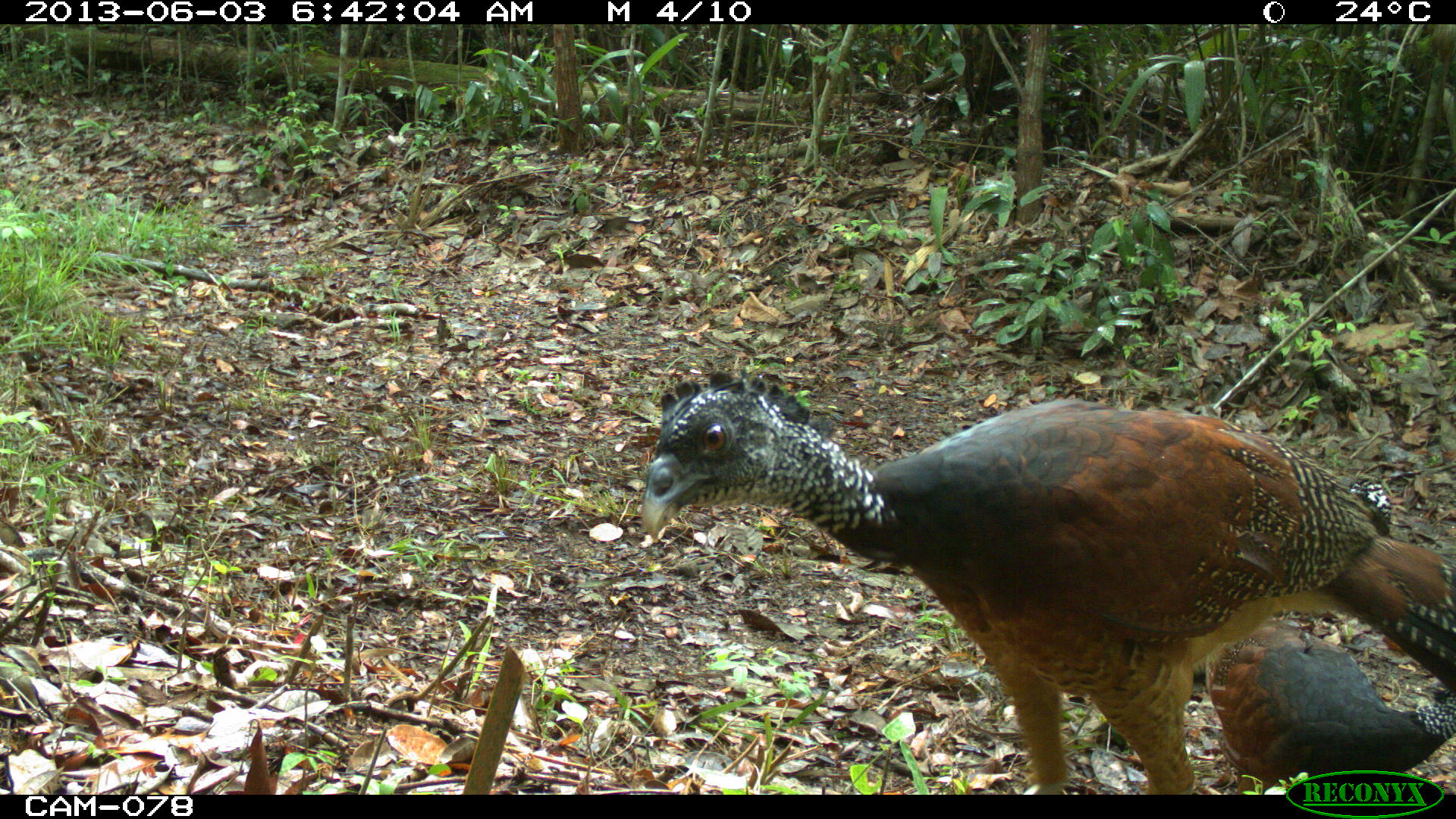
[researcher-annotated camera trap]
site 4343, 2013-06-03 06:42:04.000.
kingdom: Animalia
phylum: Chordata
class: Aves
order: Galliformes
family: Cracidae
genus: Crax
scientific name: Crax rubra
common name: great curassow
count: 3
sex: female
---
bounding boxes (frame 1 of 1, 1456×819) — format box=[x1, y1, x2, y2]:
crax rubra: box=[637, 365, 1456, 792]; box=[1203, 621, 1455, 792]